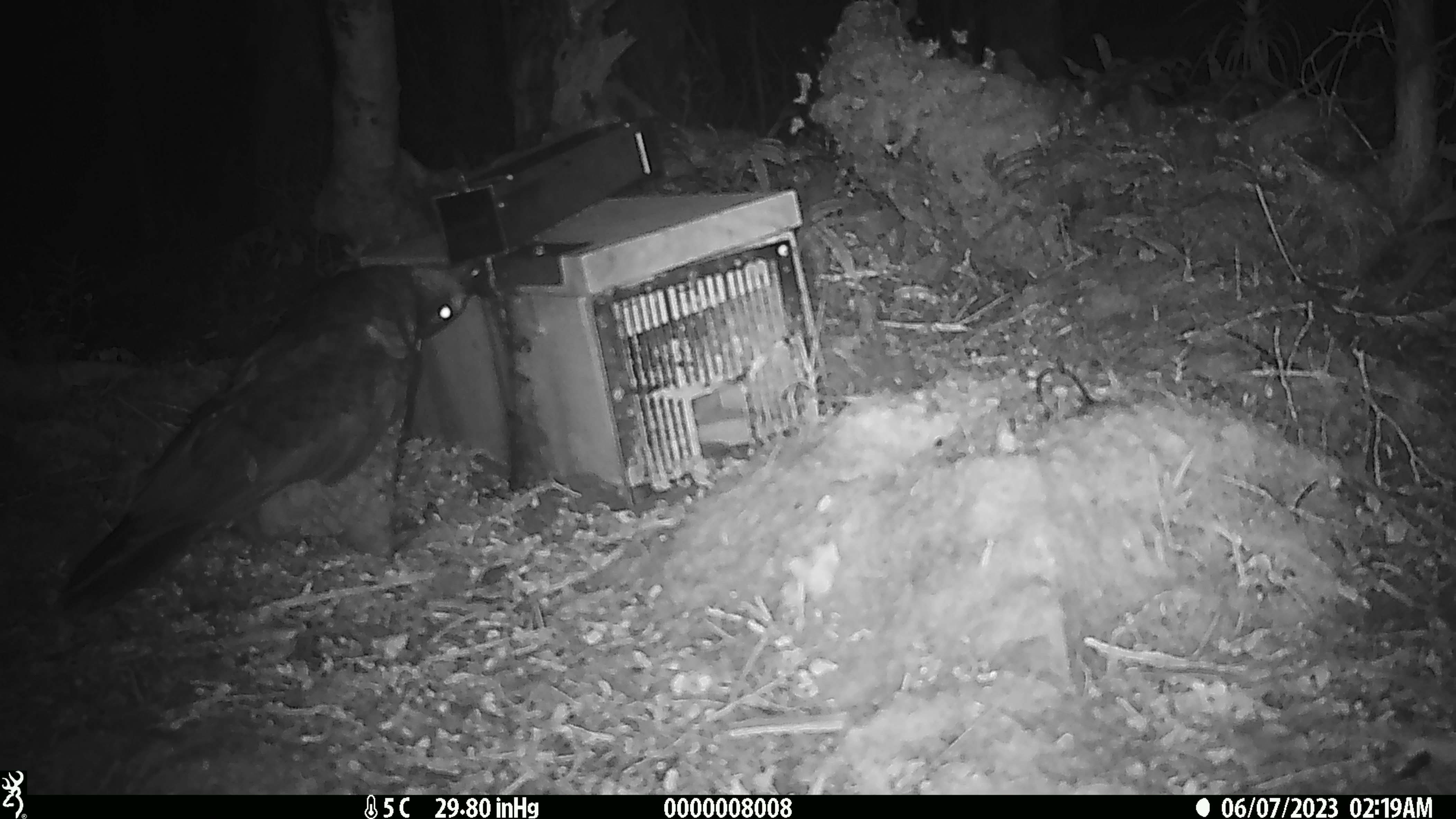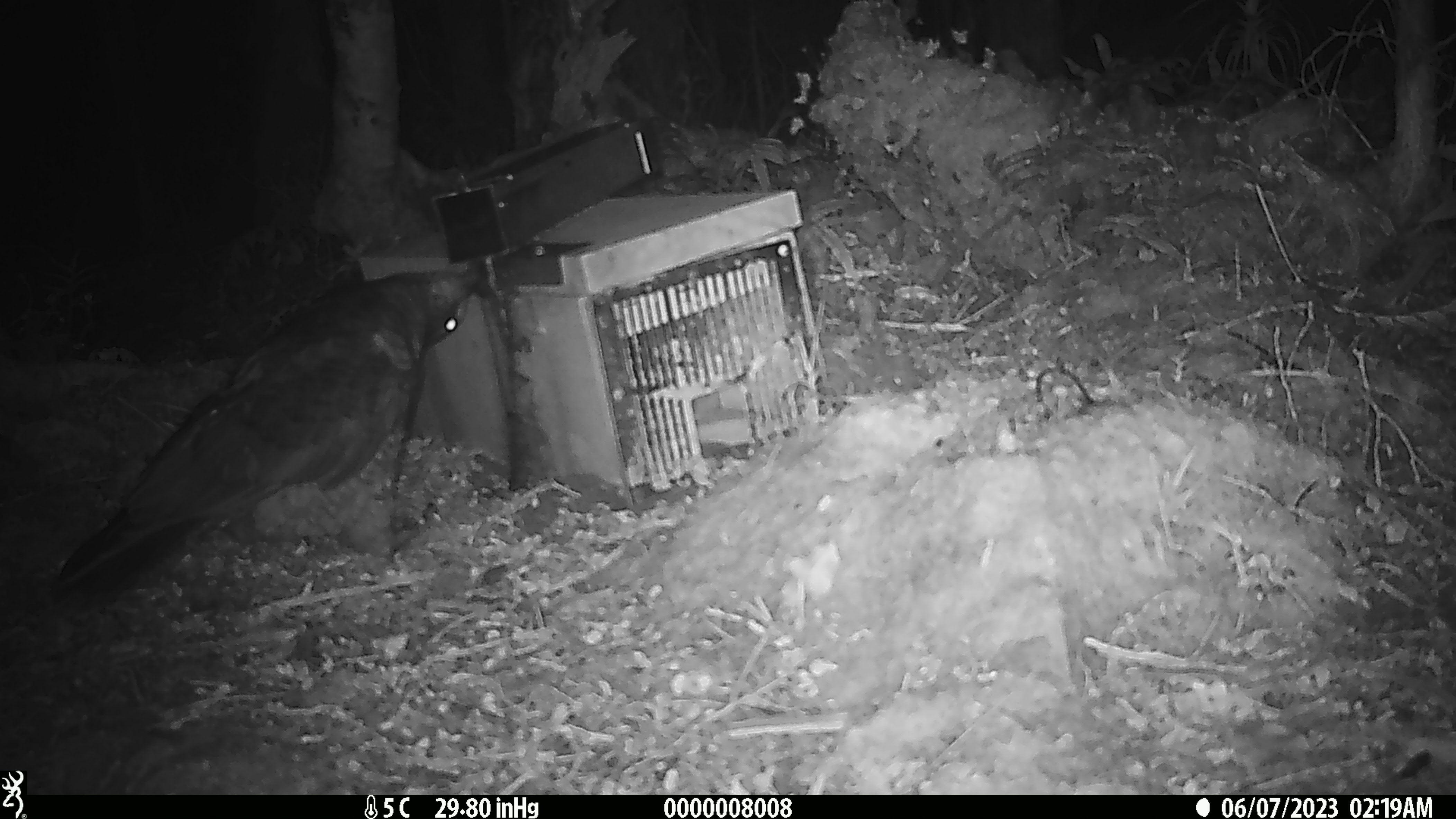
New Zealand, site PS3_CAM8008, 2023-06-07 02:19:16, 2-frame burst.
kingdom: Animalia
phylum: Chordata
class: Aves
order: Psittaciformes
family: Strigopidae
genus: Nestor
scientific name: Nestor notabilis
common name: kea